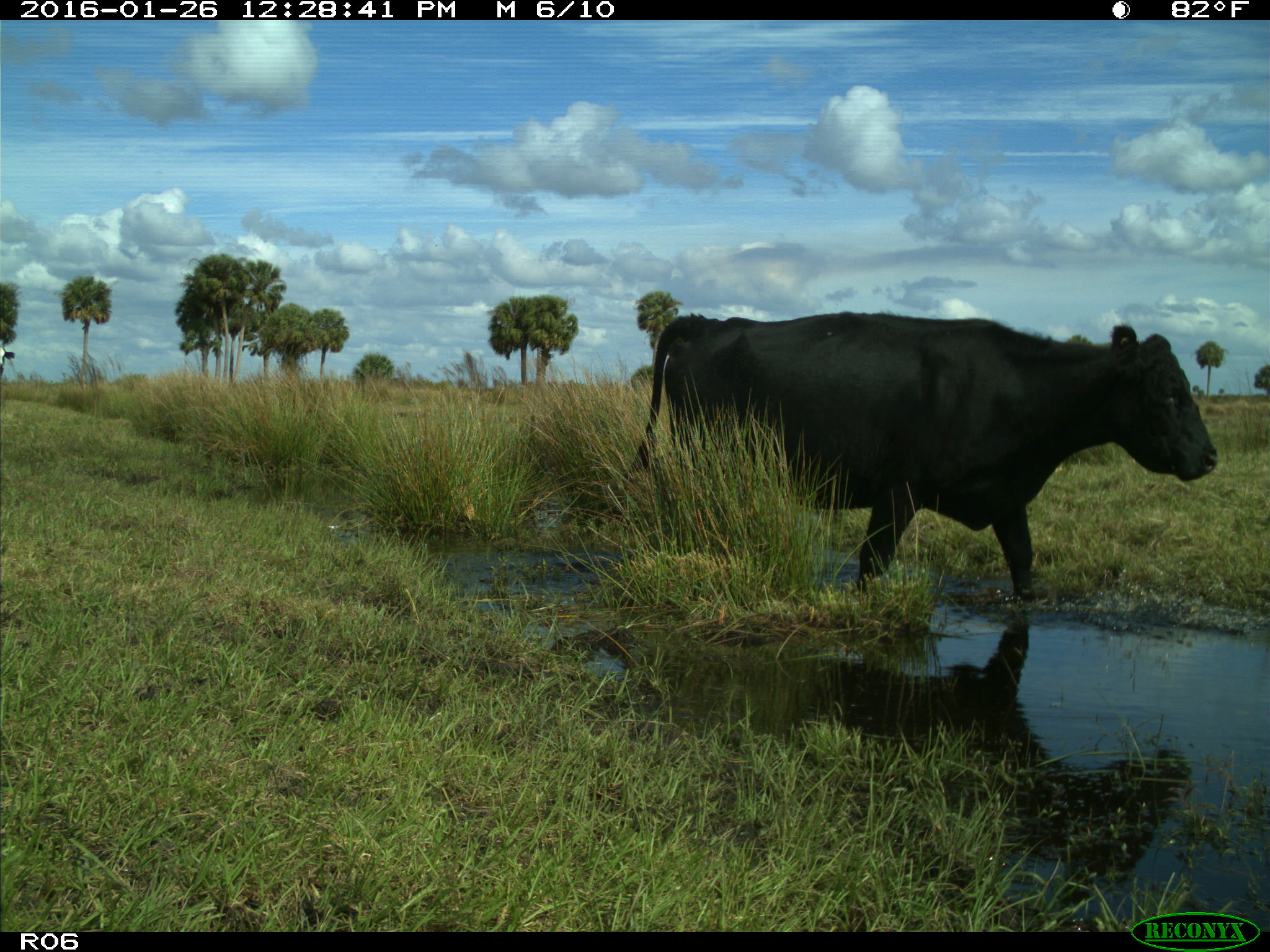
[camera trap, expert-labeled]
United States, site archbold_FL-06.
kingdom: Animalia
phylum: Chordata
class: Mammalia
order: Artiodactyla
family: Bovidae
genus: Bos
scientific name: Bos taurus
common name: domestic cow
Bos taurus (domestic cow).